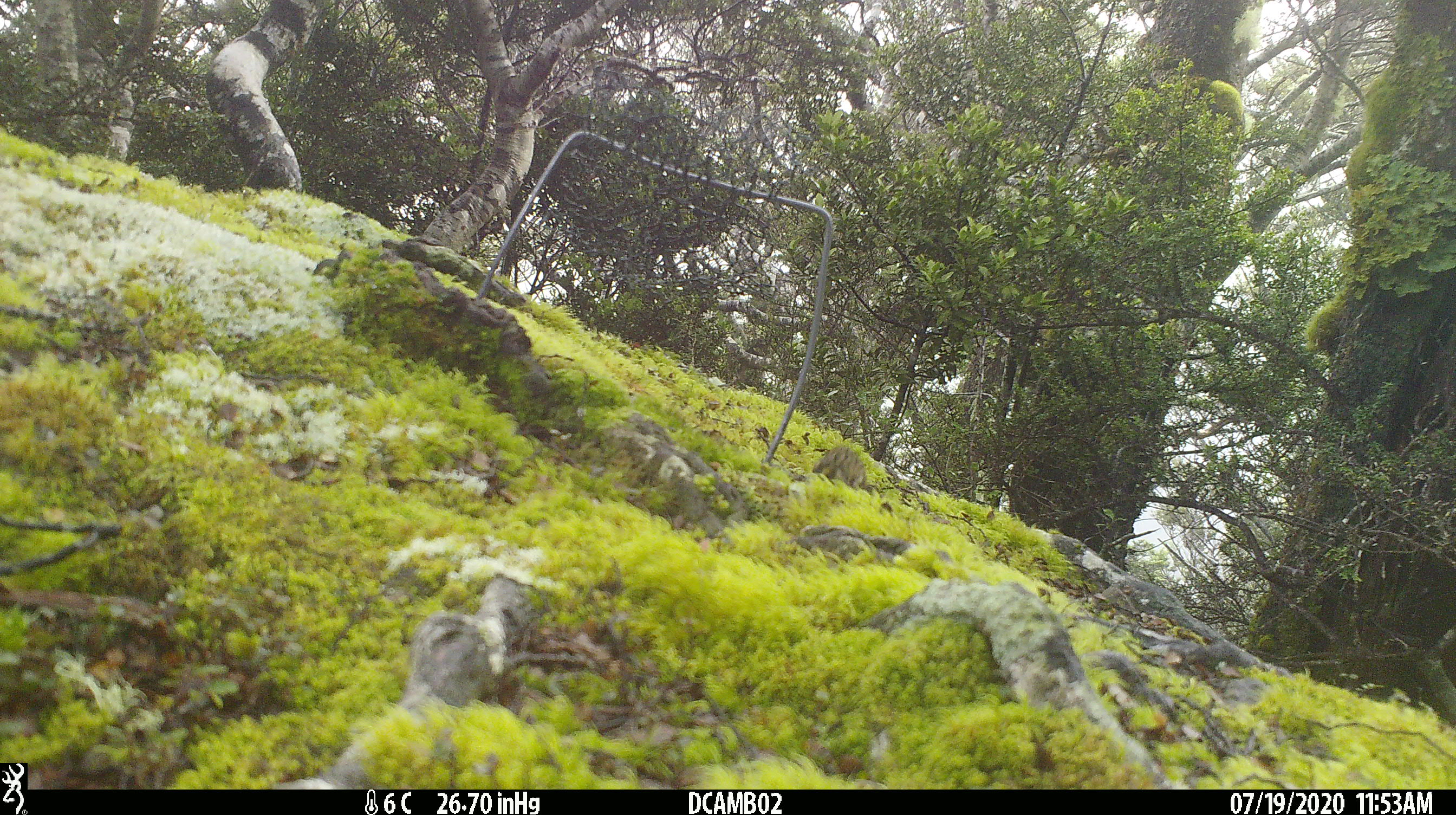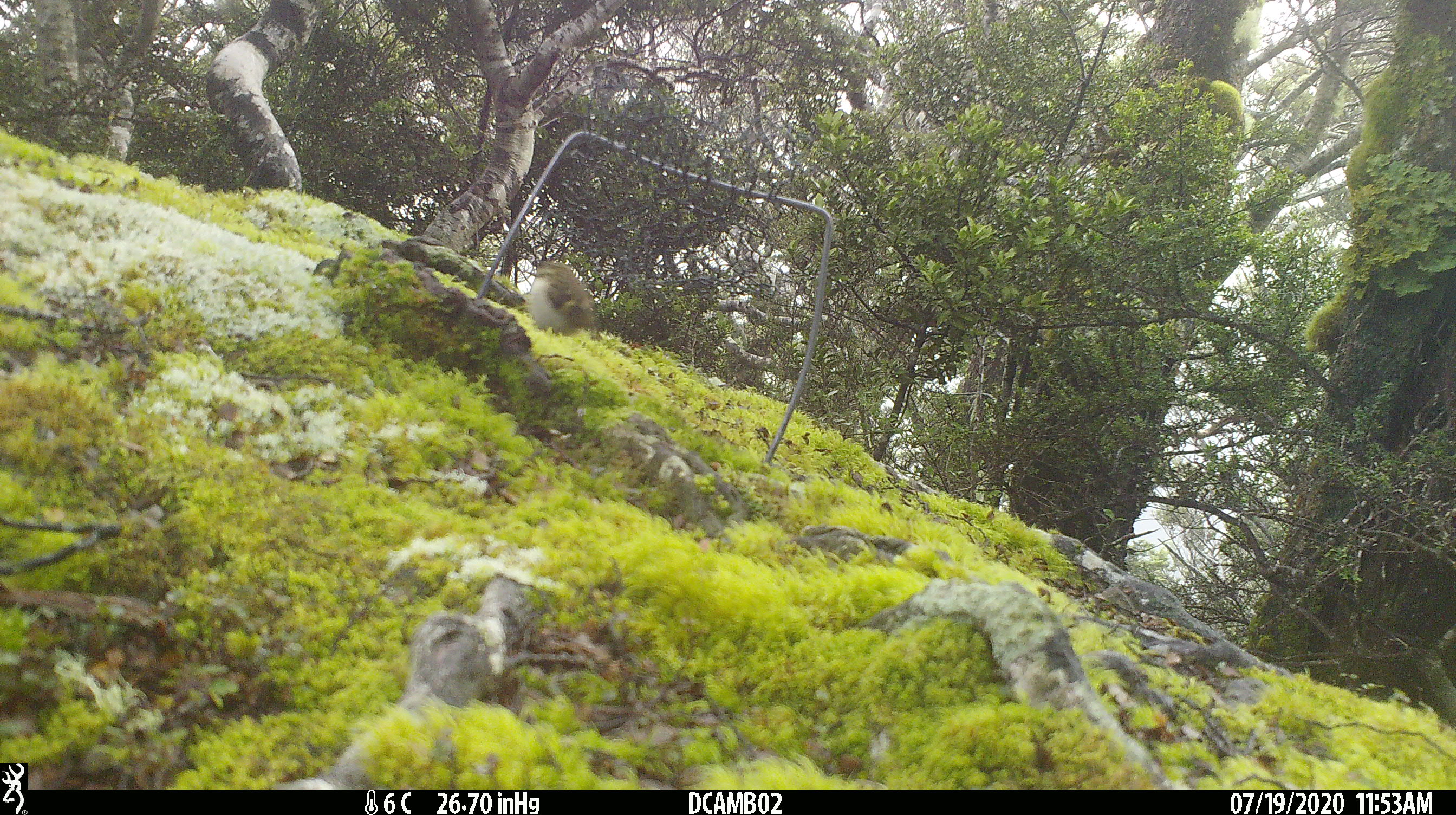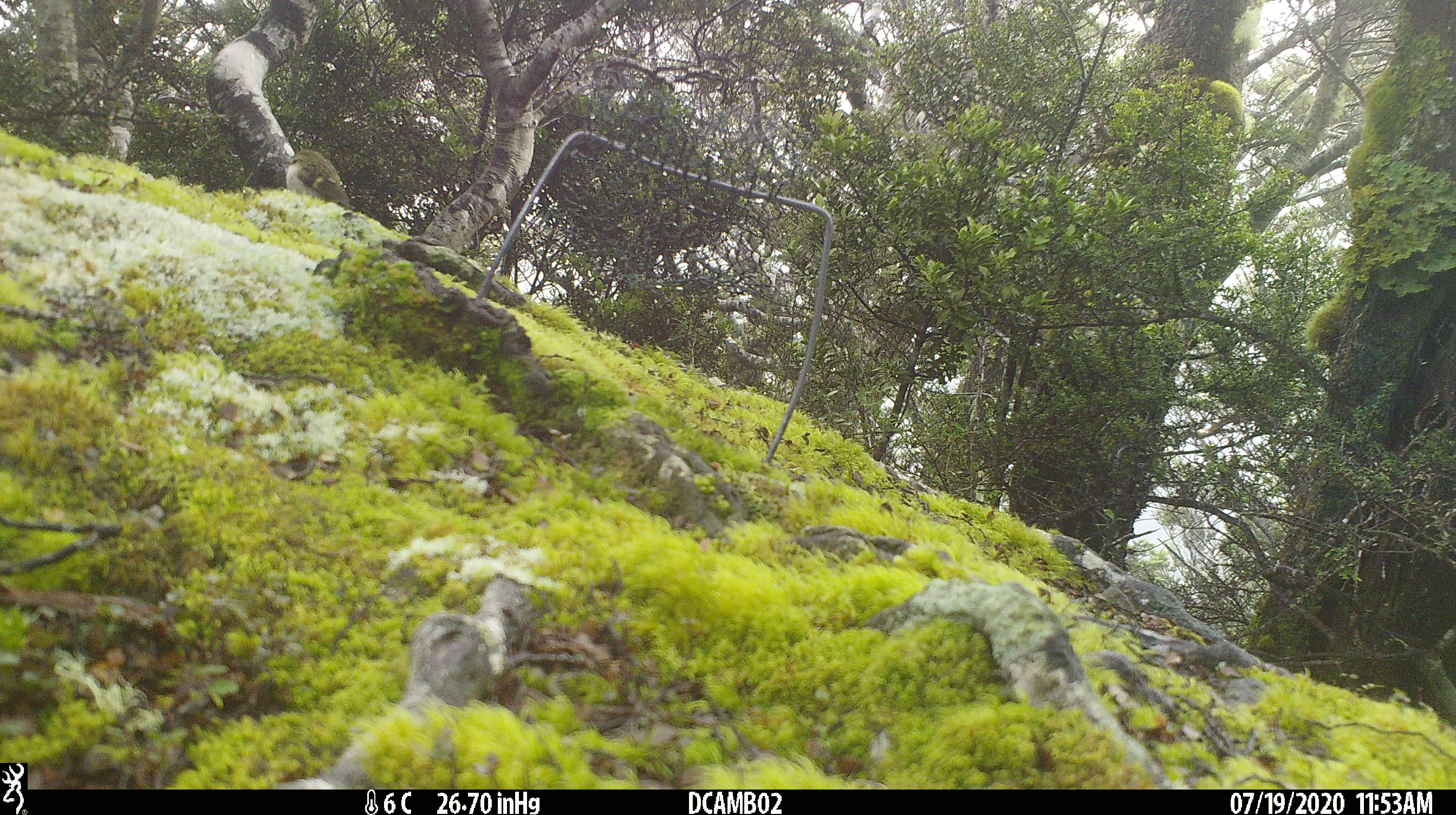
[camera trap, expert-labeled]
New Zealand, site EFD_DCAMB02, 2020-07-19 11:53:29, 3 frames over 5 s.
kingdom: Animalia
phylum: Chordata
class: Aves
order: Passeriformes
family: Acanthisittidae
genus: Acanthisitta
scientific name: Acanthisitta chloris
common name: rifleman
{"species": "rifleman (Acanthisitta chloris)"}